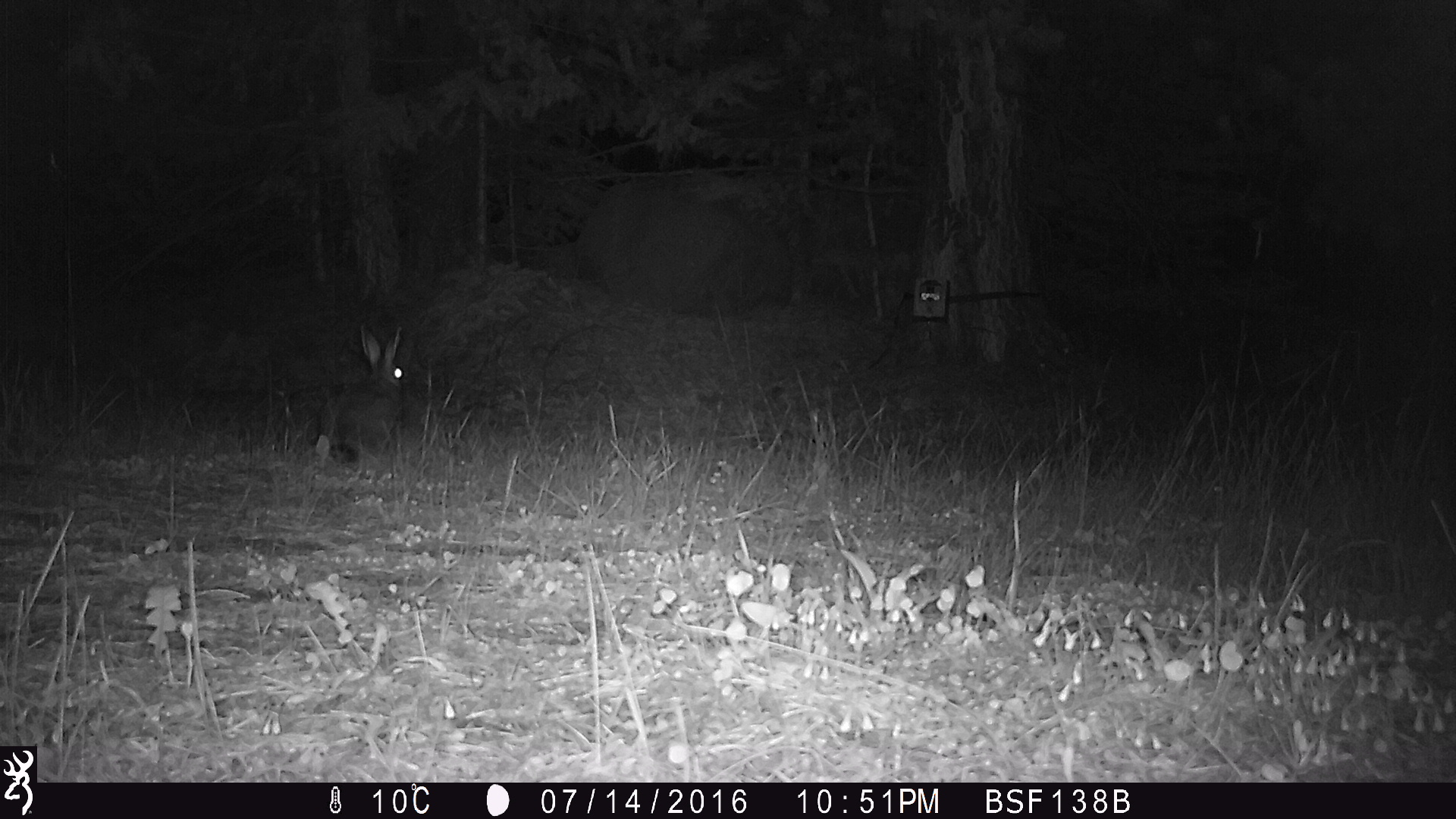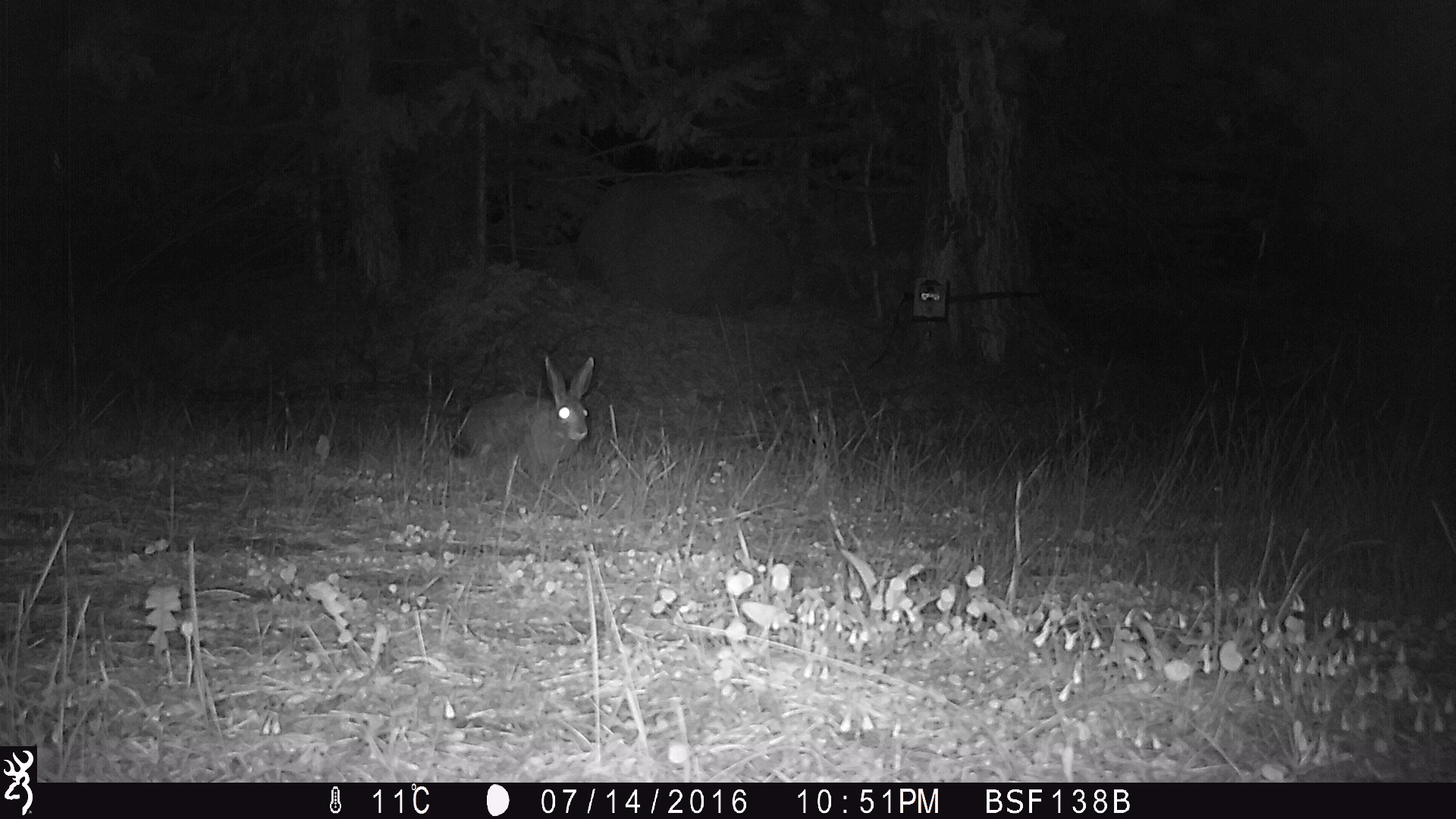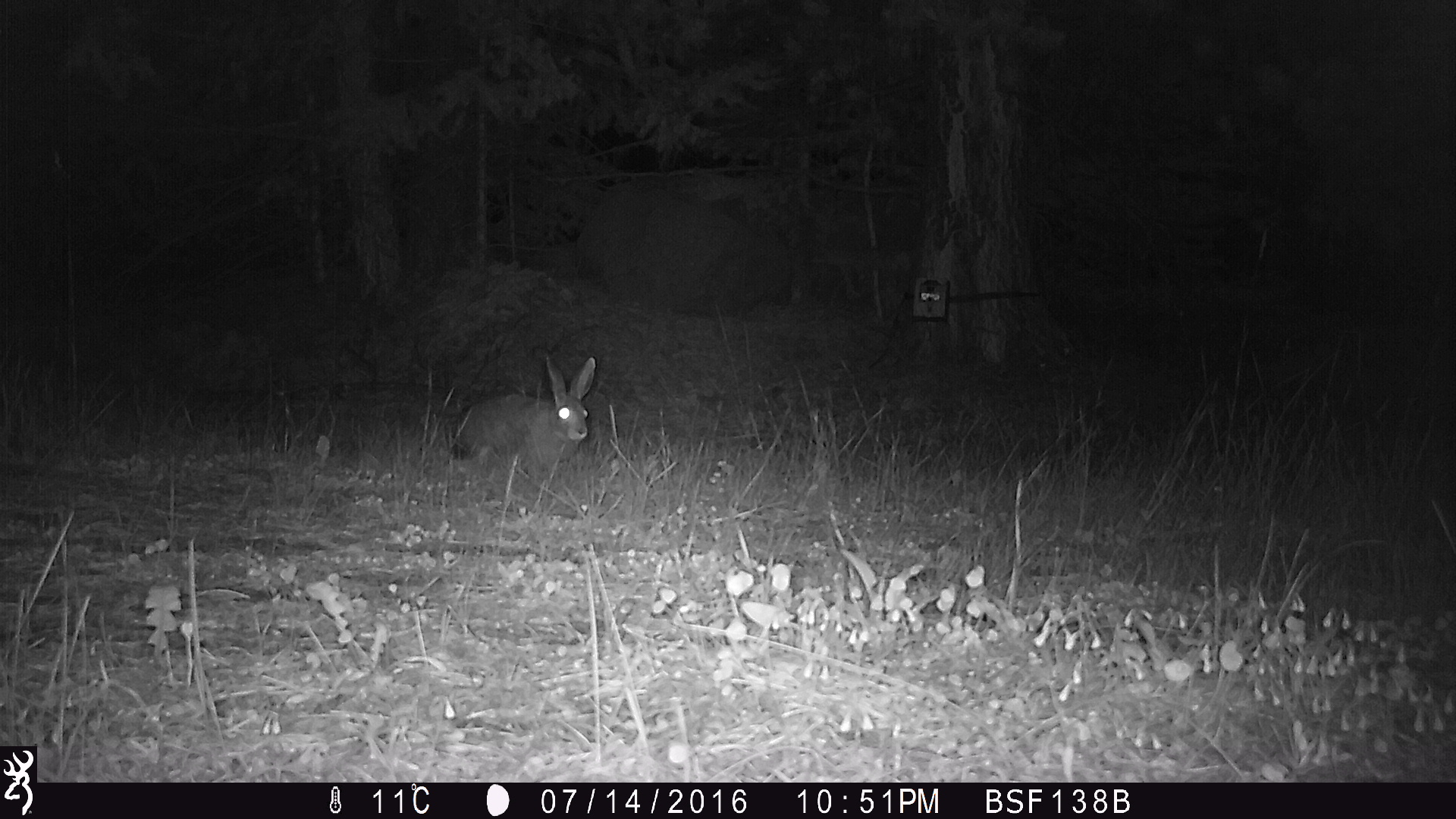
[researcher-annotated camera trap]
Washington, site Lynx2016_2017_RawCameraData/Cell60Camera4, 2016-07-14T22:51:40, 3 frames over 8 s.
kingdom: Animalia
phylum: Chordata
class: Mammalia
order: Lagomorpha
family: Leporidae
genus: Lepus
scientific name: Lepus americanus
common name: snowshoe hare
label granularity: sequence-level